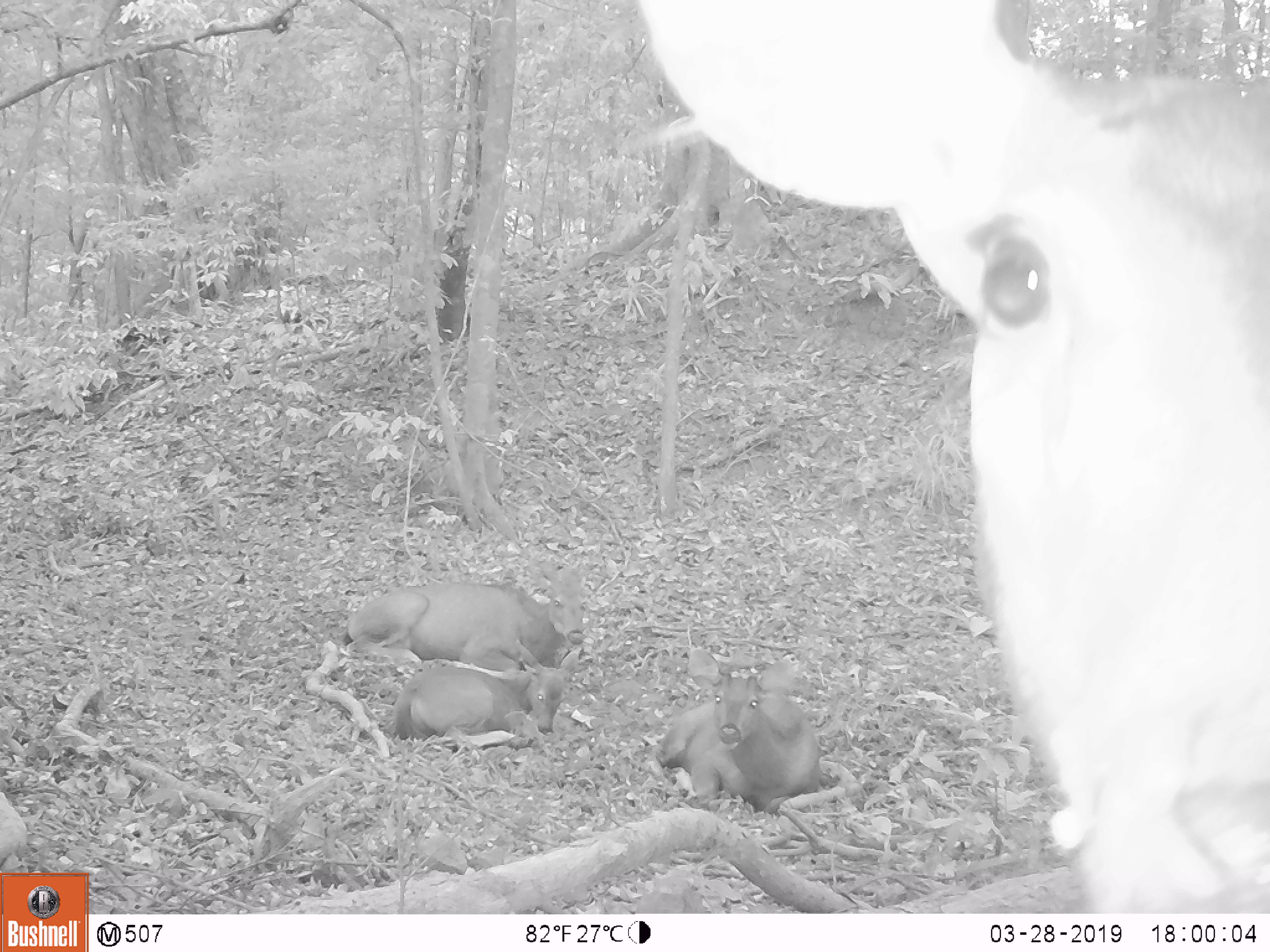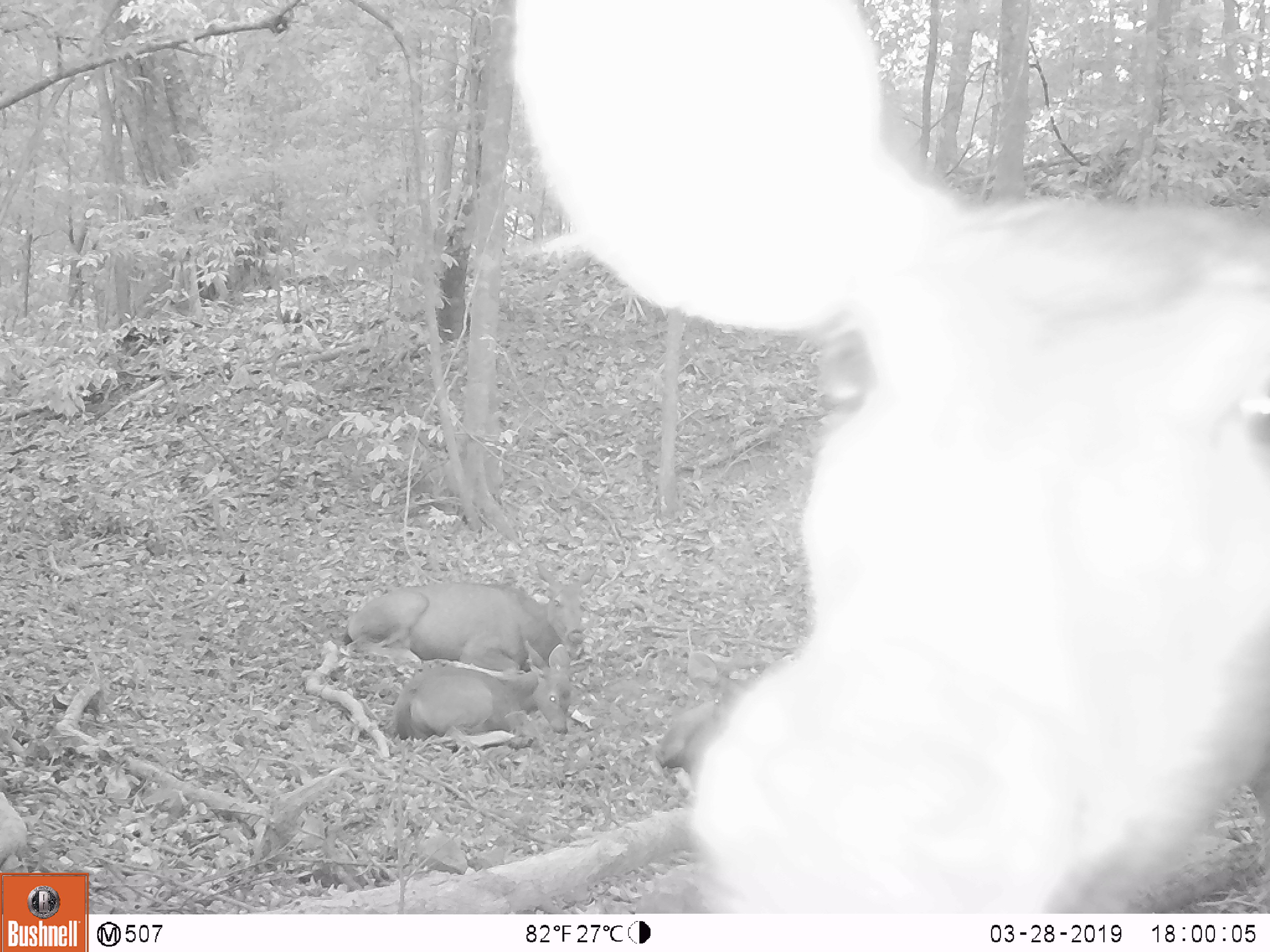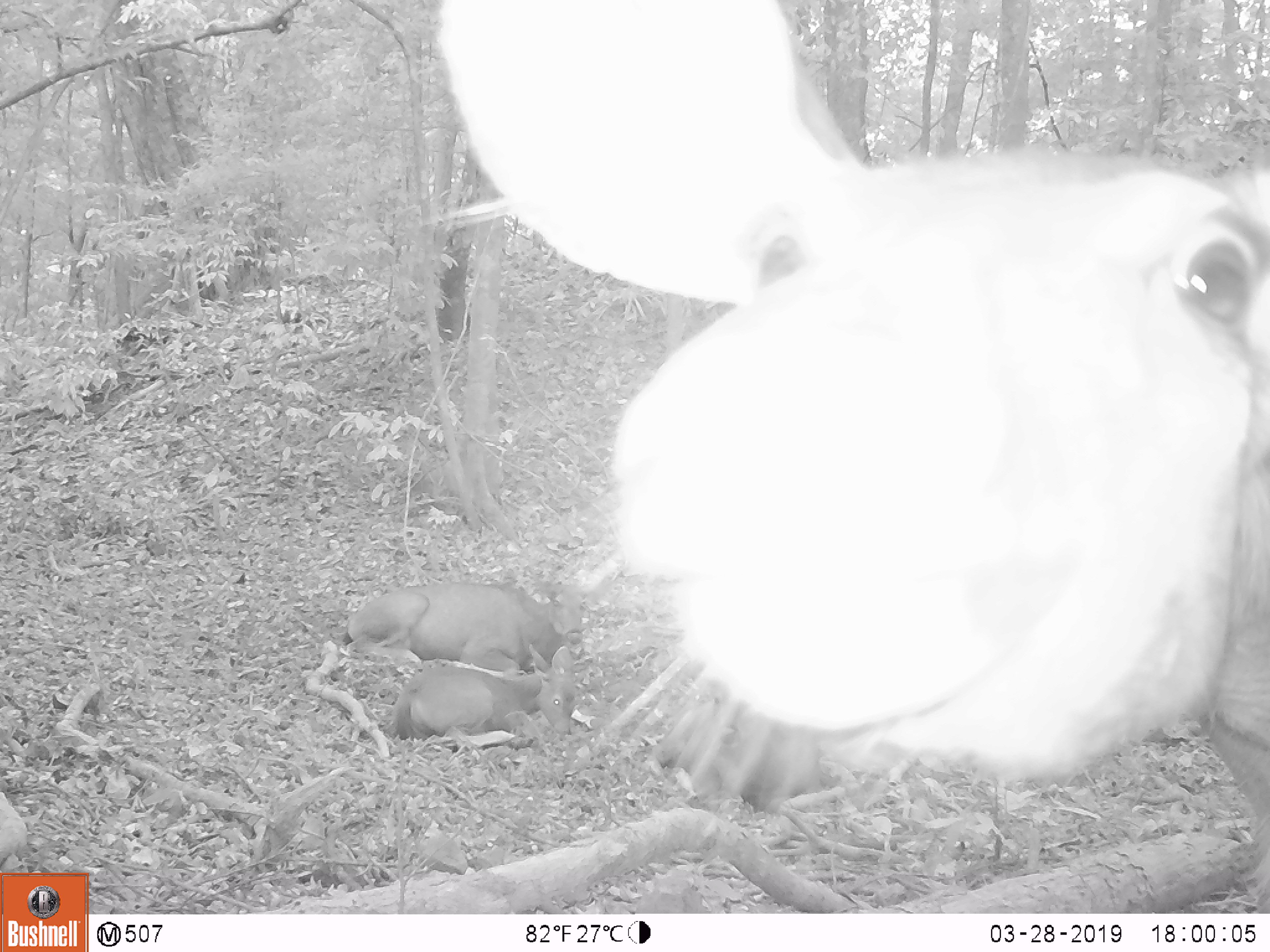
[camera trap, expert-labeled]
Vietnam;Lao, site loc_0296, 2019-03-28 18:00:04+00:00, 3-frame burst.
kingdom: Animalia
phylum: Chordata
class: Mammalia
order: Artiodactyla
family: Cervidae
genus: Rusa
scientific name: Rusa unicolor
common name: sambar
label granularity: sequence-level